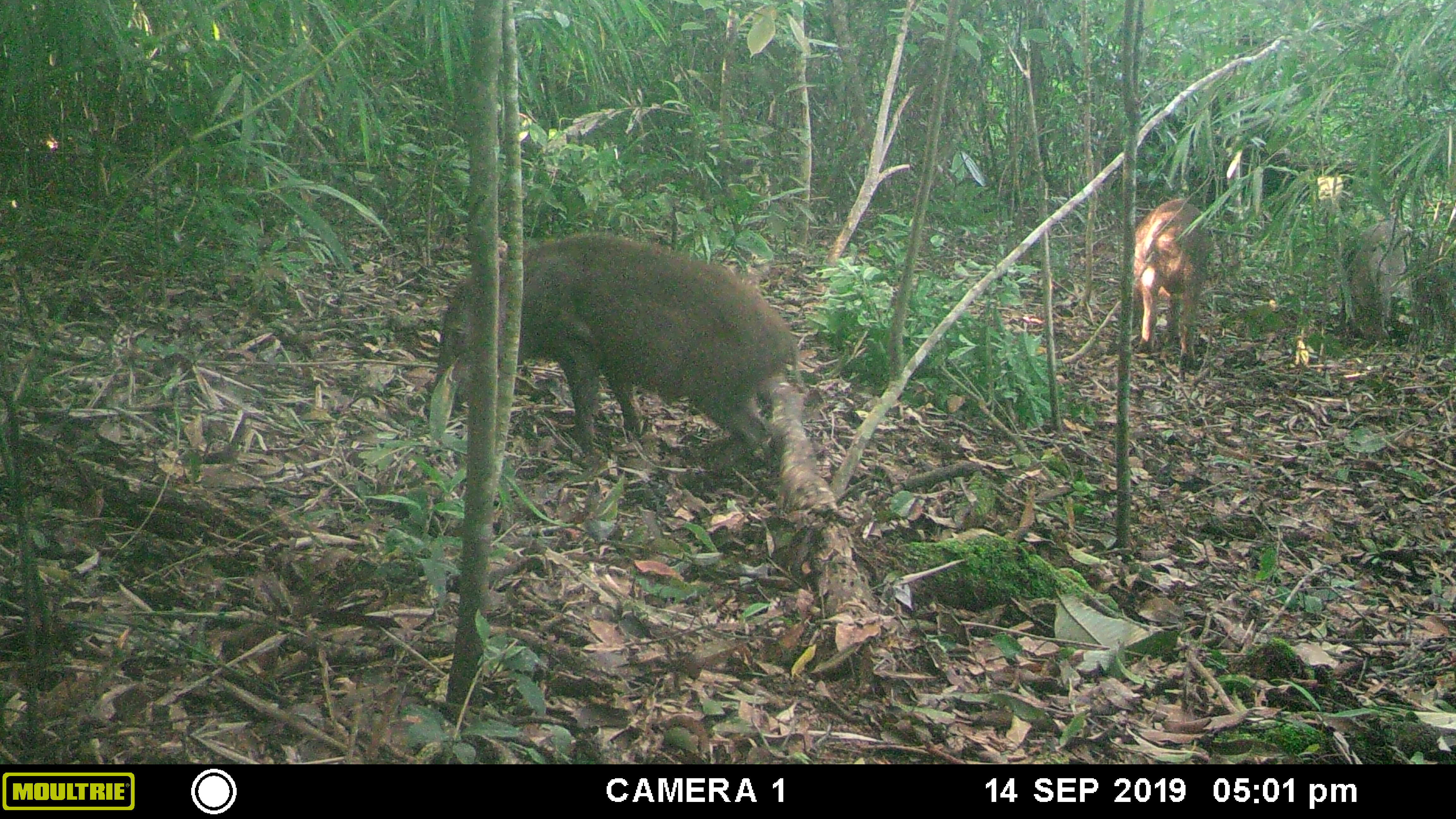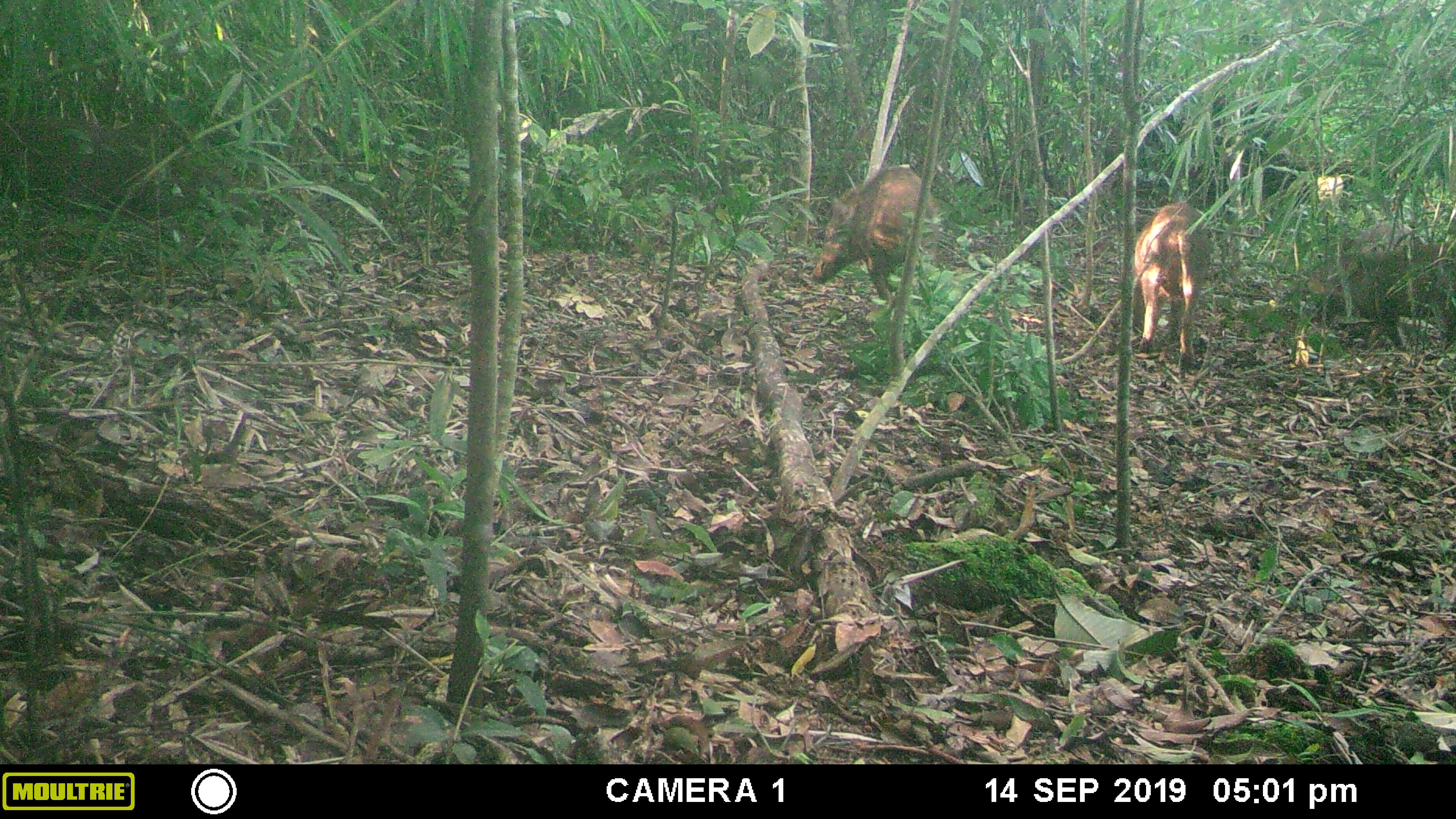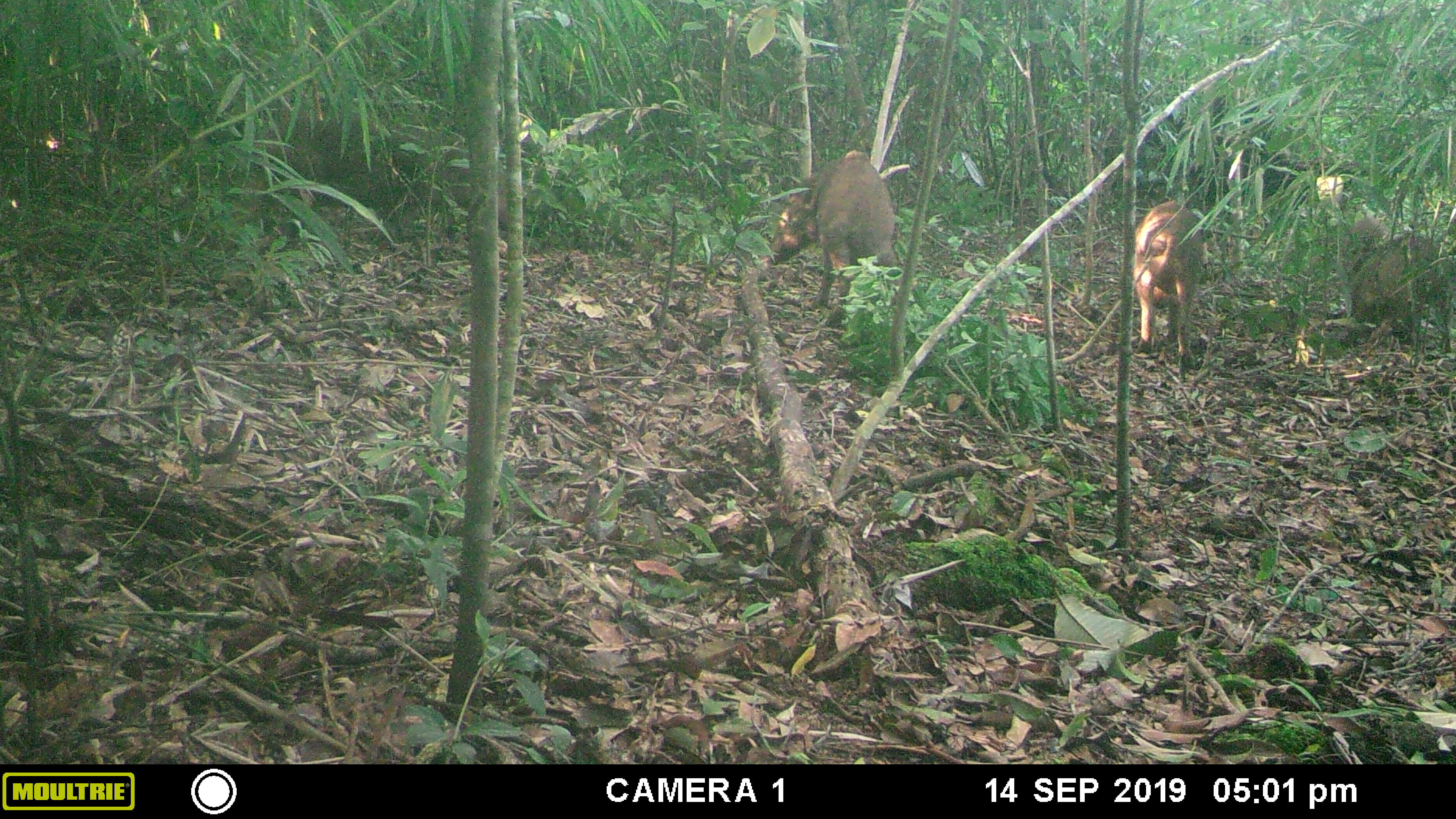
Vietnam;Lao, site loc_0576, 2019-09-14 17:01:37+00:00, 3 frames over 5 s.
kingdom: Animalia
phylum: Chordata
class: Mammalia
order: Artiodactyla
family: Suidae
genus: Sus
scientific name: Sus scrofa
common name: eurasian wild pig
Eurasian wild pig (Sus scrofa). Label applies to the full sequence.